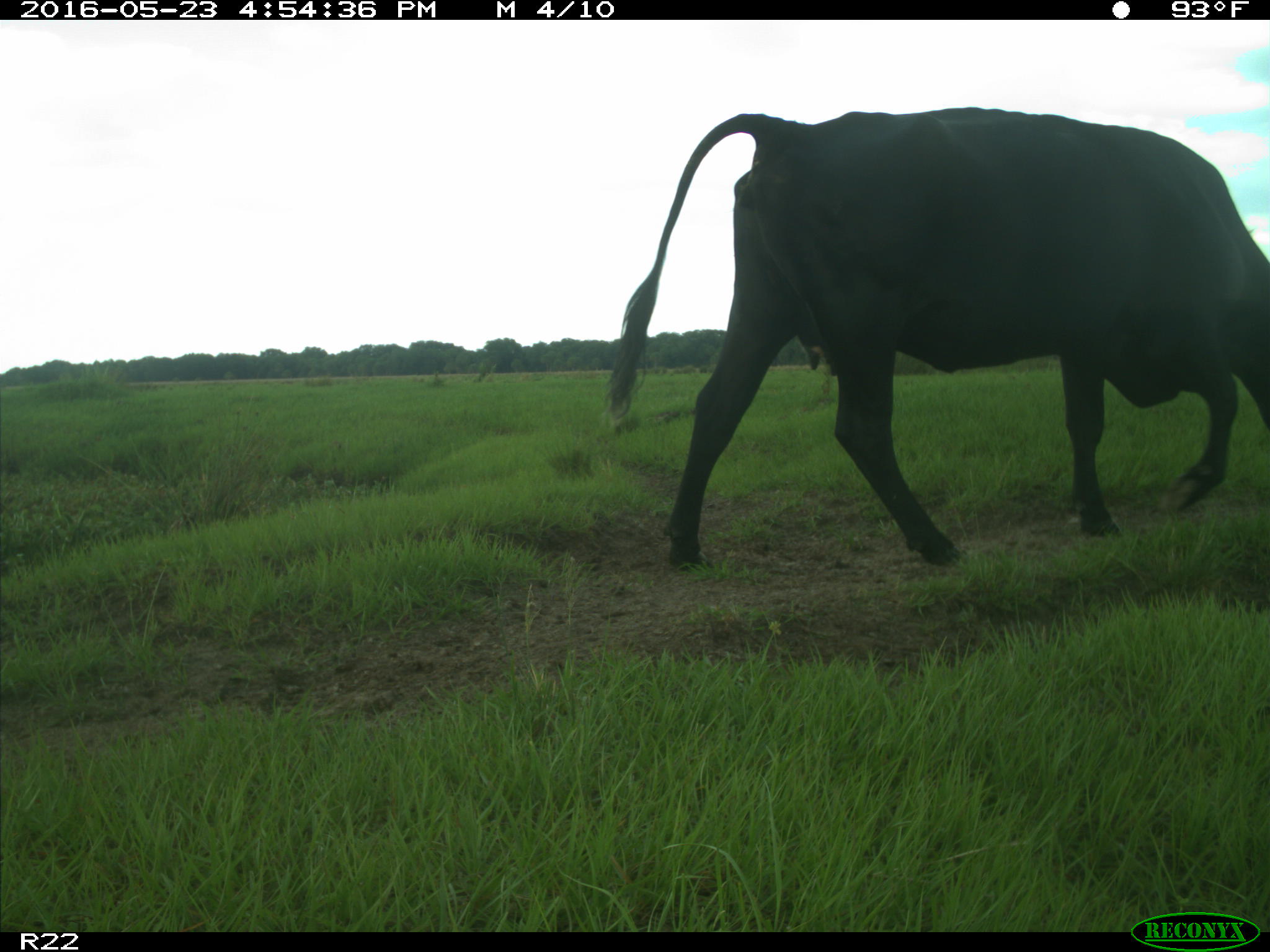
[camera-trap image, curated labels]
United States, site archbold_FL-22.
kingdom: Animalia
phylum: Chordata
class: Mammalia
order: Artiodactyla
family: Bovidae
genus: Bos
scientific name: Bos taurus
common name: domestic cow